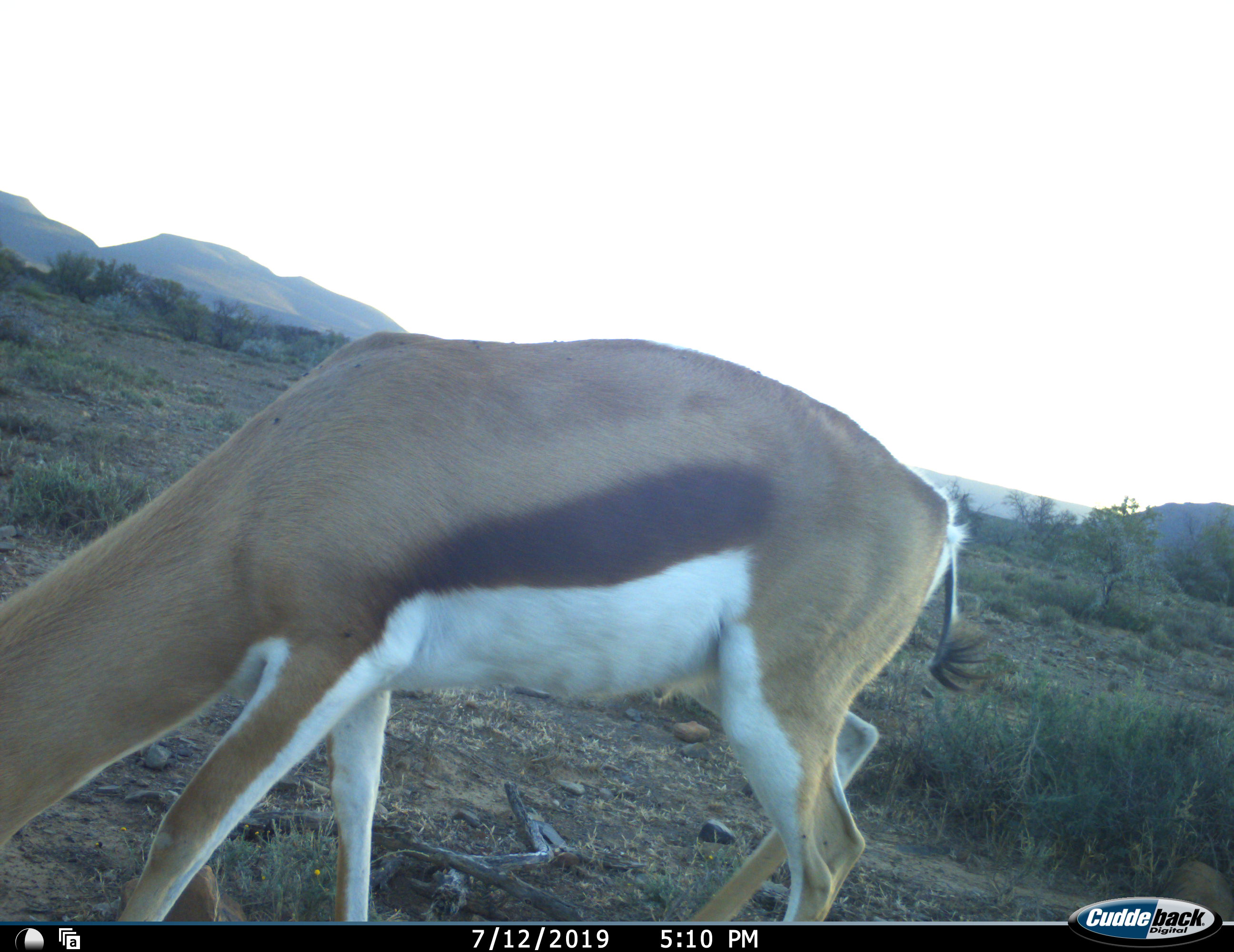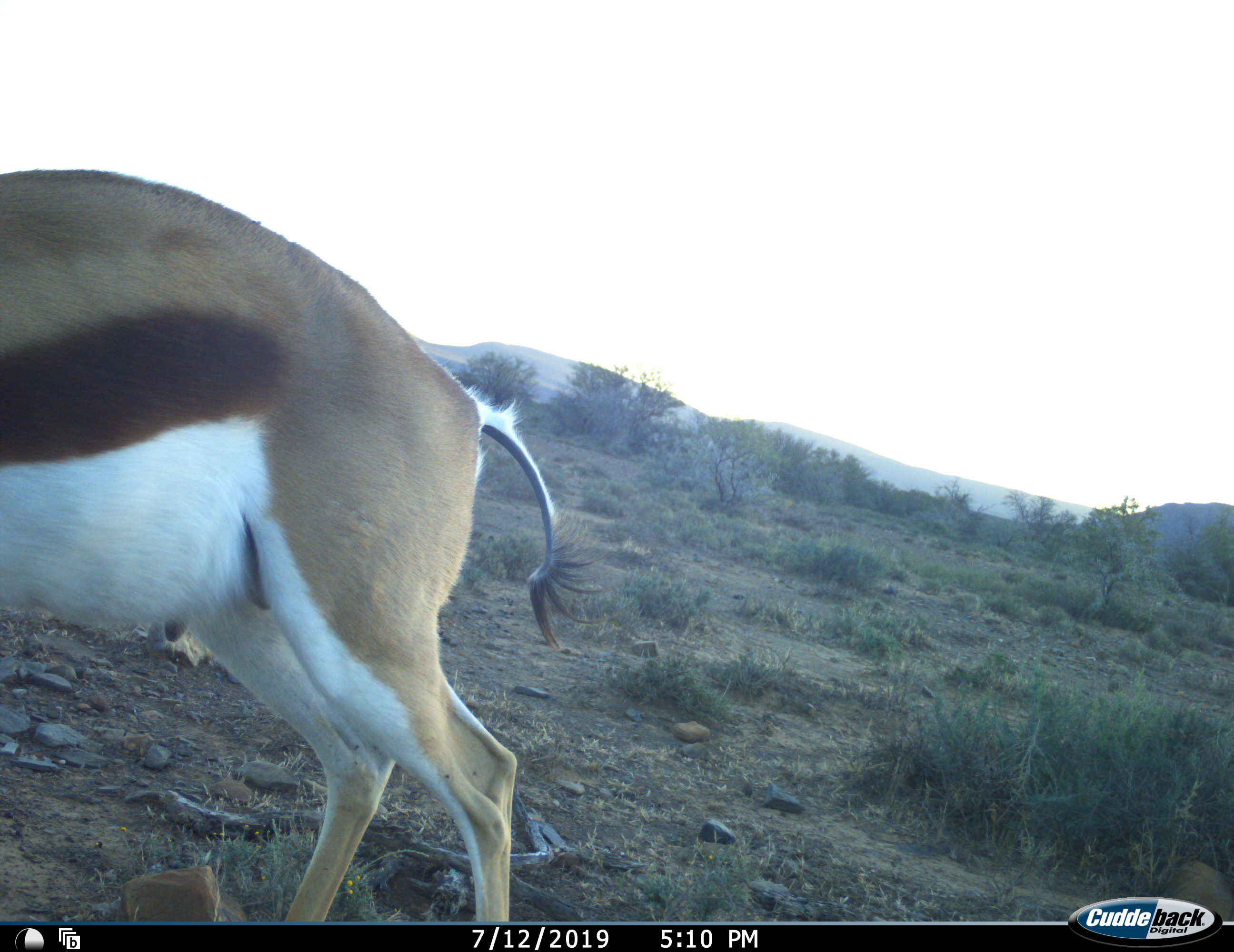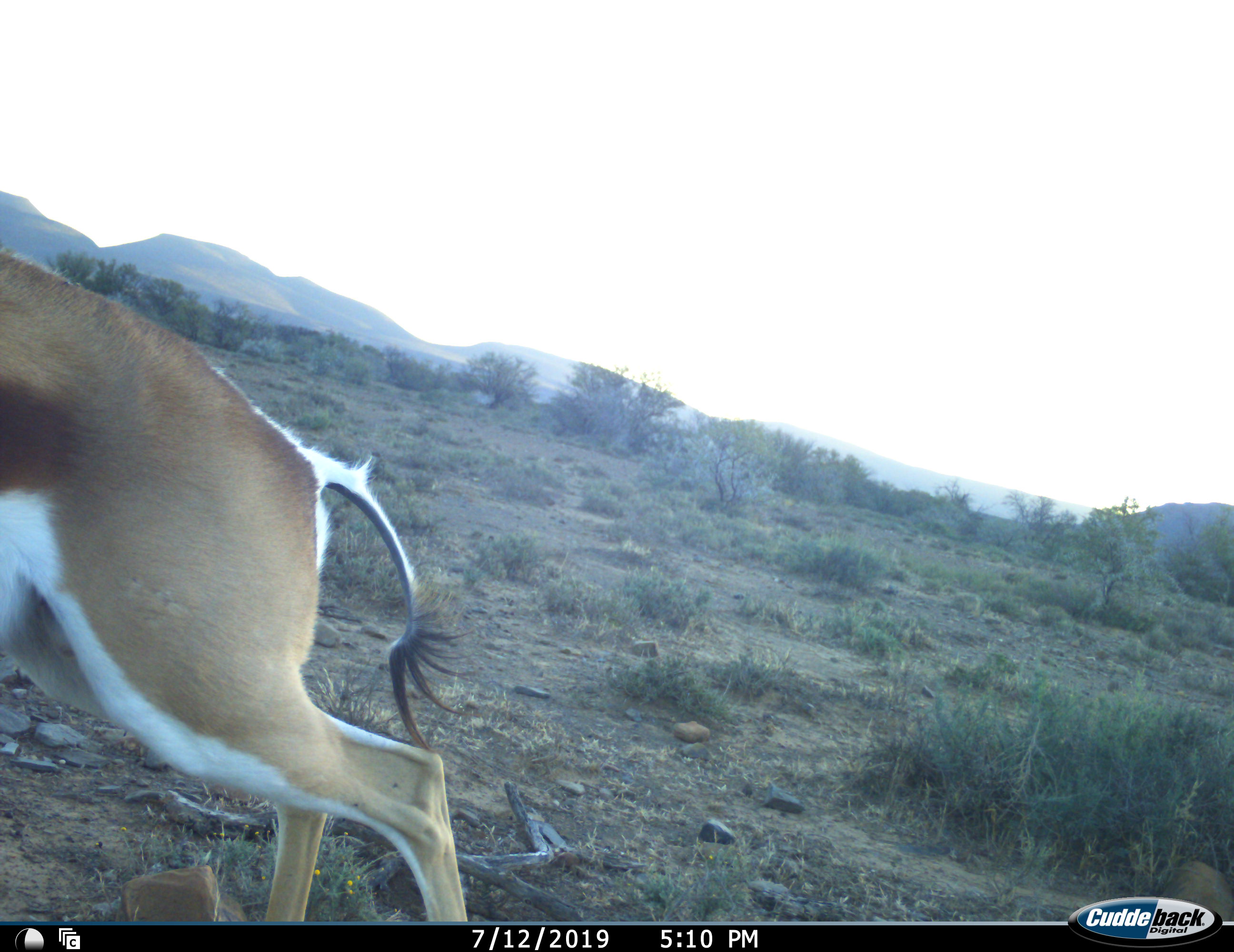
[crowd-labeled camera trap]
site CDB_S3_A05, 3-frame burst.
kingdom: Animalia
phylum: Chordata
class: Mammalia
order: Artiodactyla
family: Bovidae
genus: Antidorcas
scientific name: Antidorcas marsupialis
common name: springbok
Springbok (Antidorcas marsupialis), count 1. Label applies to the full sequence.